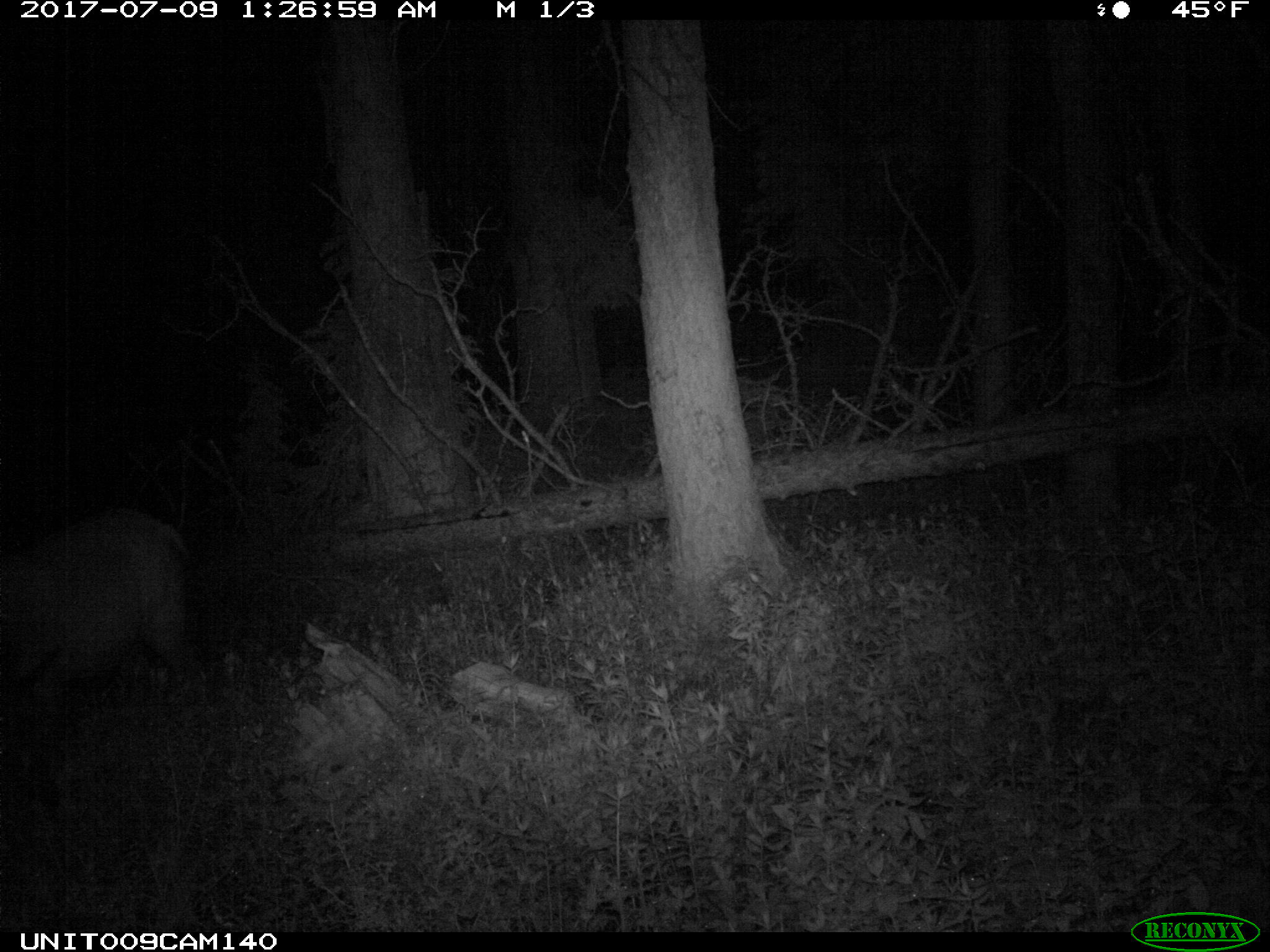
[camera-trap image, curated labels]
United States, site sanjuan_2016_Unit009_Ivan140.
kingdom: Animalia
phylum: Chordata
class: Mammalia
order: Artiodactyla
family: Cervidae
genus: Cervus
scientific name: Cervus elaphus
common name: red deer